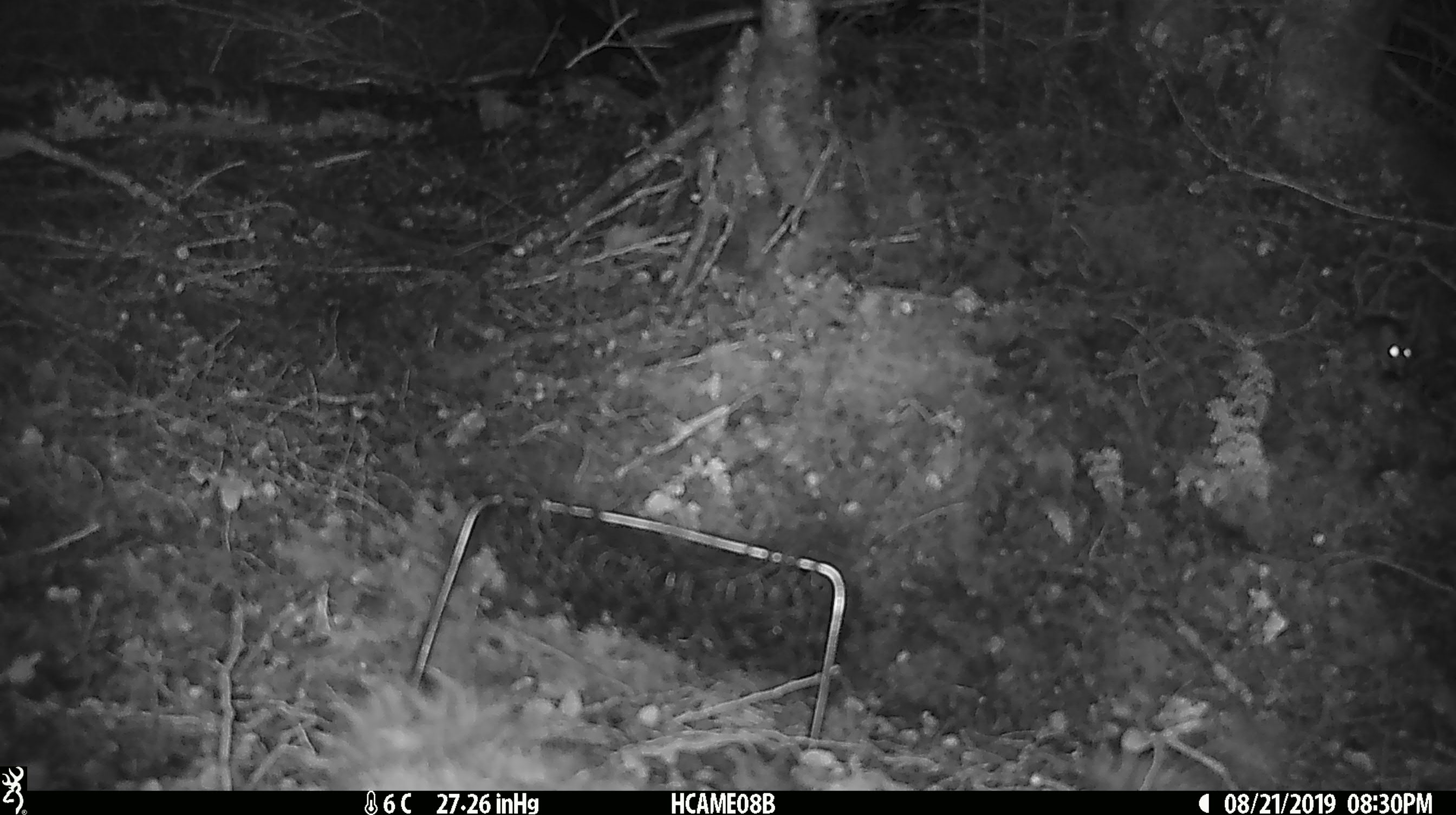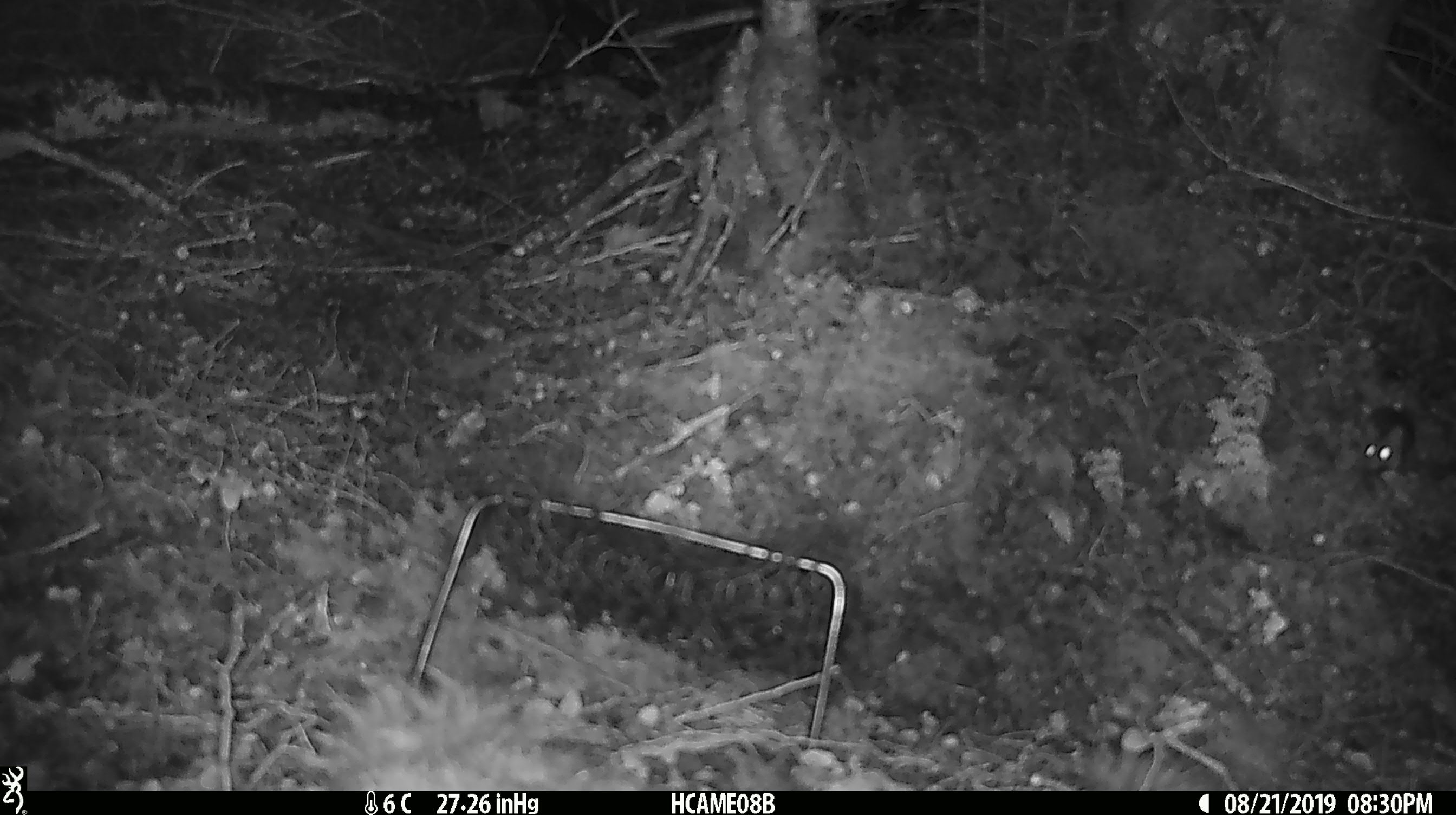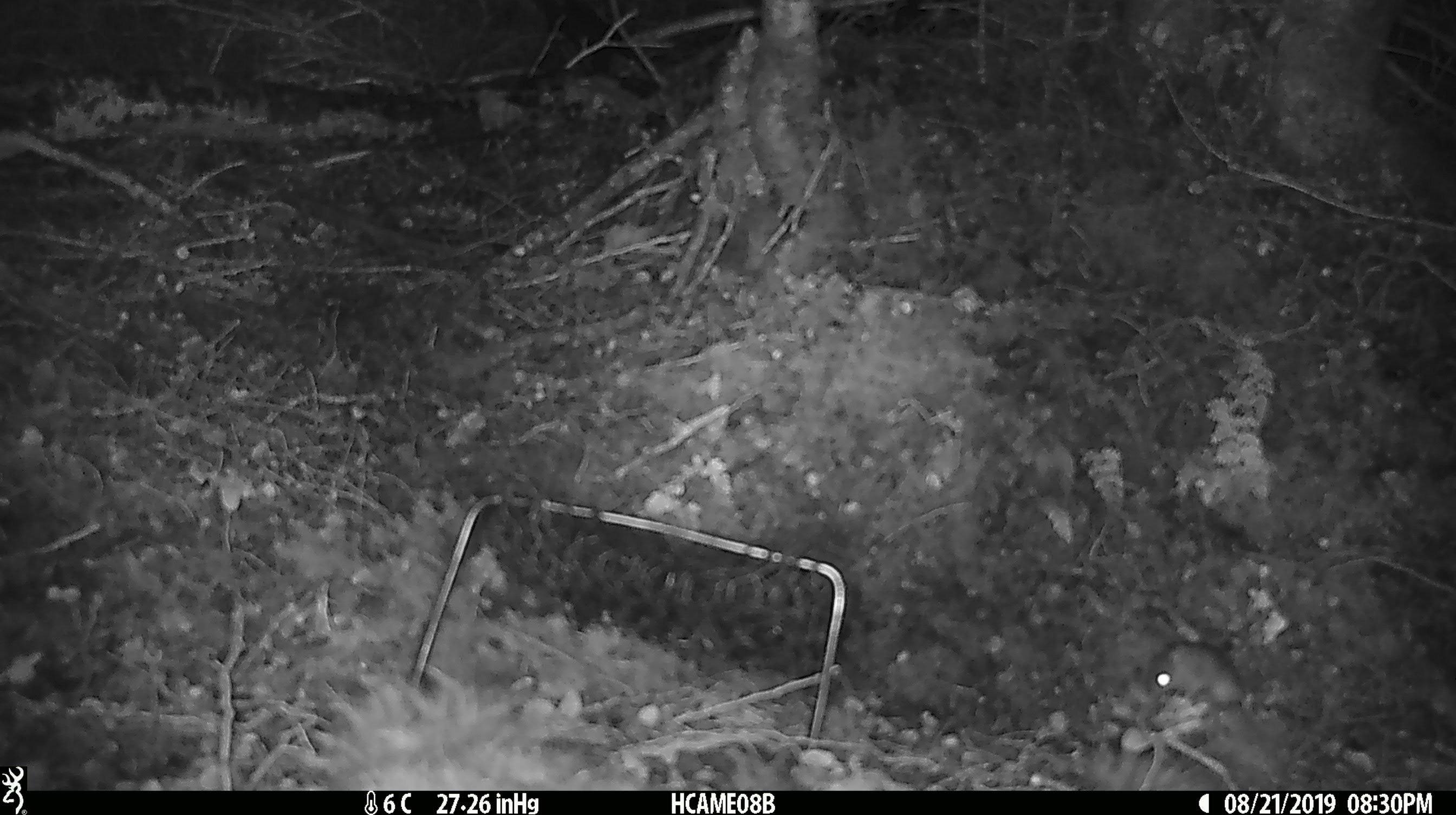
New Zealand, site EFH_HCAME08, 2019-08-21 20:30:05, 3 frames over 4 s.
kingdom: Animalia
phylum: Chordata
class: Mammalia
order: Rodentia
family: Muridae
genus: Mus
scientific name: Mus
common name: mouse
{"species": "mouse (Mus)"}